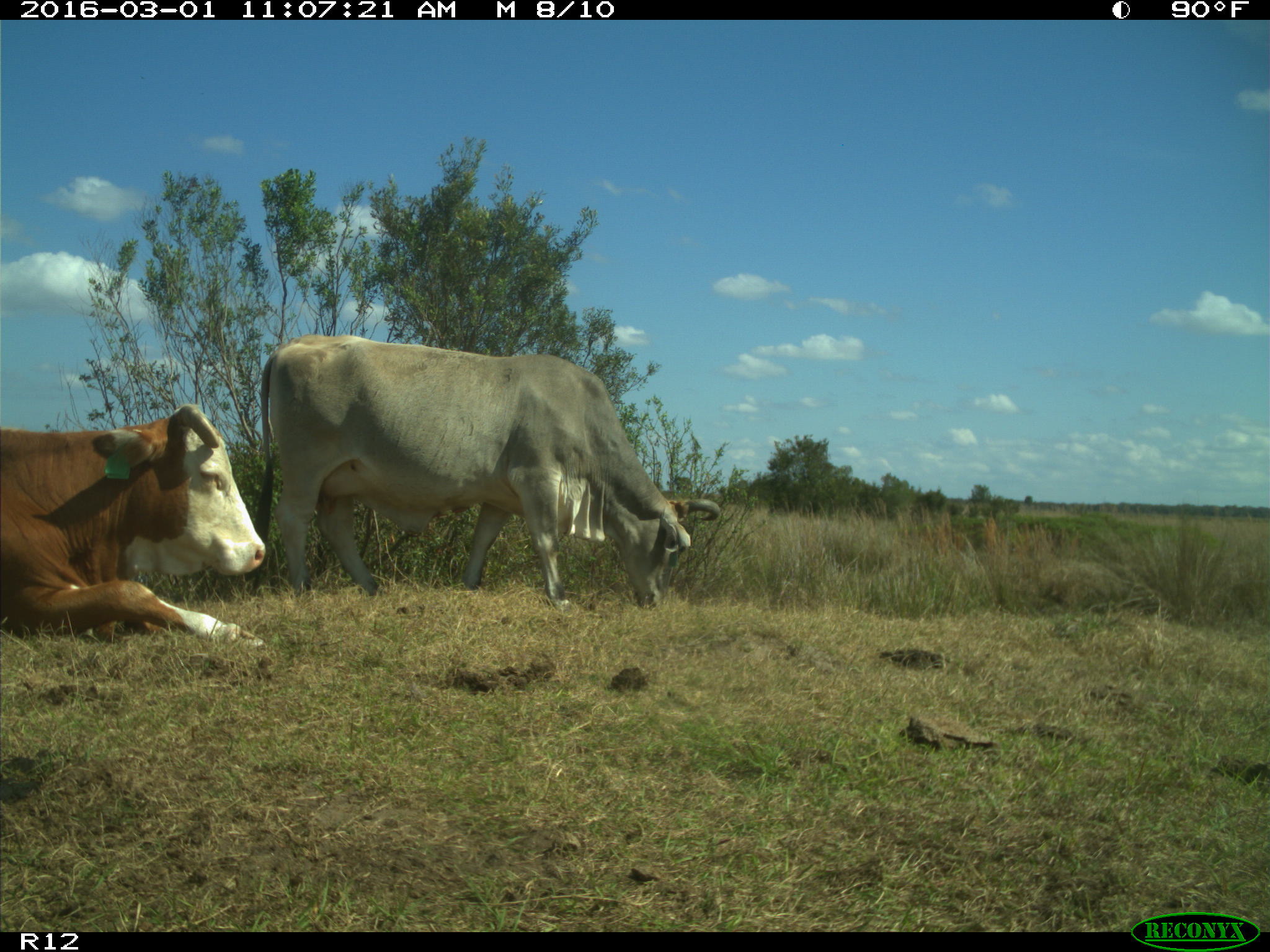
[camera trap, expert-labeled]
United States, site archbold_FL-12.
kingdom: Animalia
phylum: Chordata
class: Mammalia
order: Artiodactyla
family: Bovidae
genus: Bos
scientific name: Bos taurus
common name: domestic cow